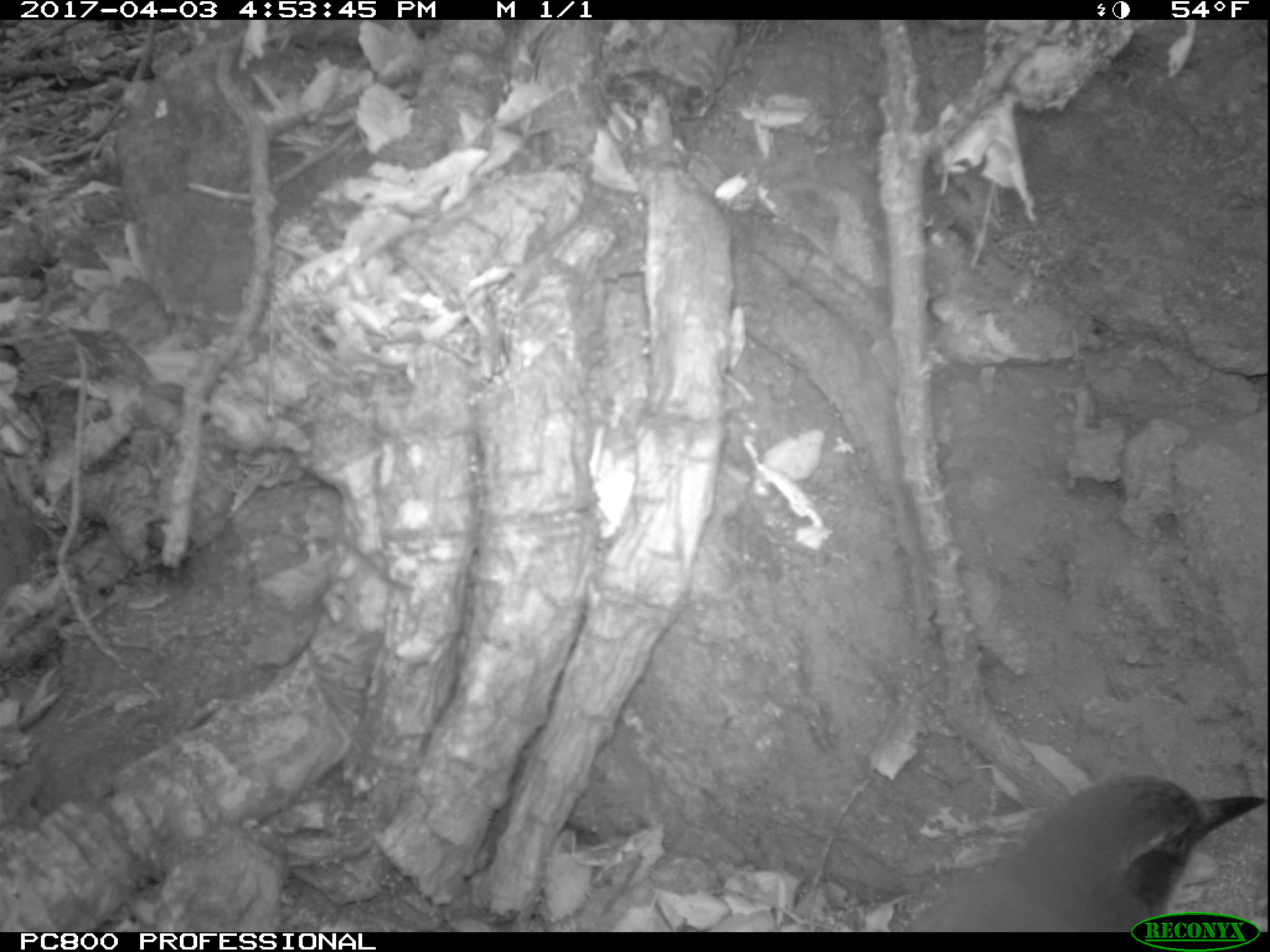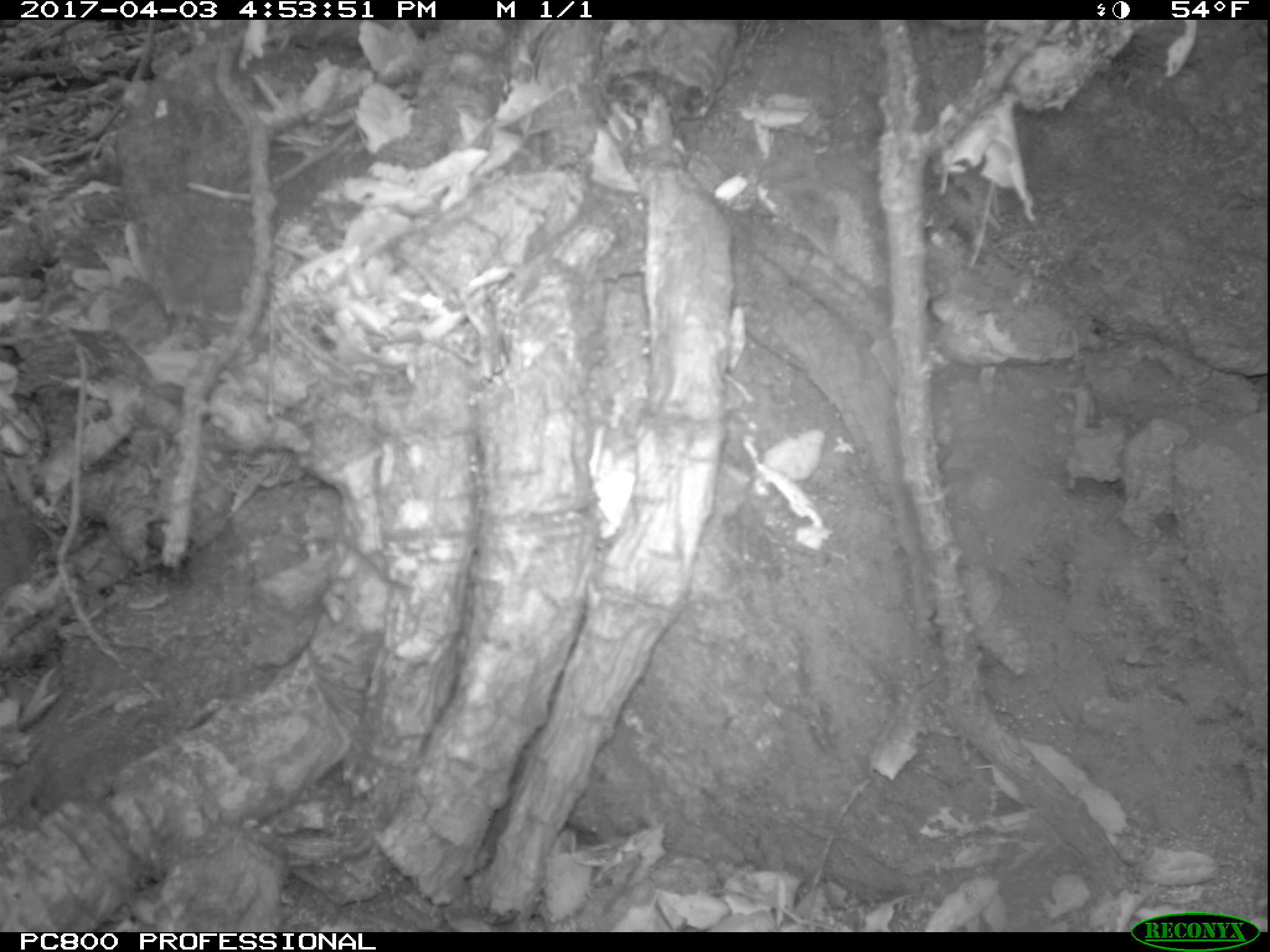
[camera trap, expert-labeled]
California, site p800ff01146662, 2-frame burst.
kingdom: Animalia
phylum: Chordata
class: Aves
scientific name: Aves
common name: bird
Bird (Aves).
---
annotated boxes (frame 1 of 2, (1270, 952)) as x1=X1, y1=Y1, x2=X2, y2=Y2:
bird: x1=905, y1=775, x2=1269, y2=931